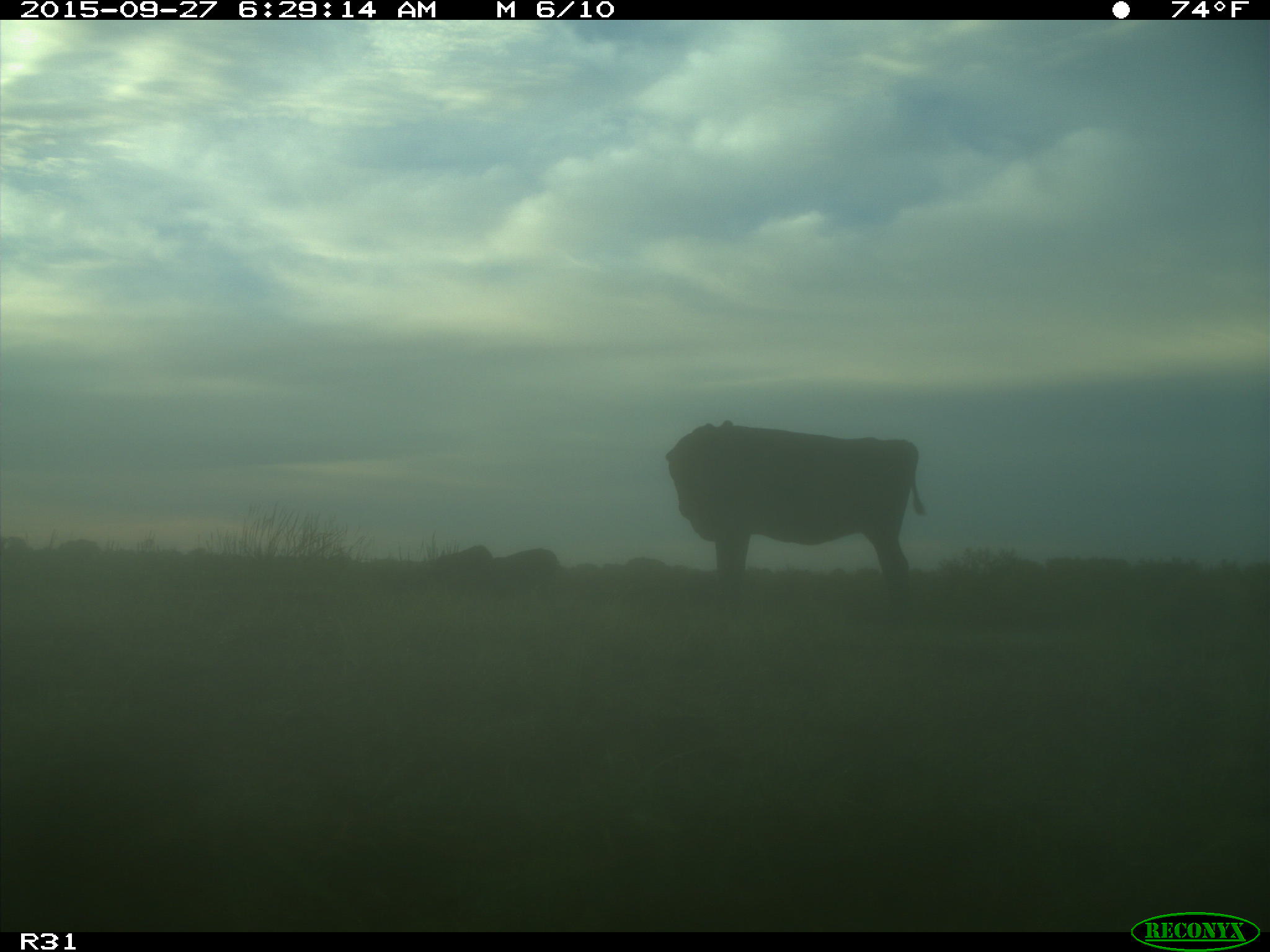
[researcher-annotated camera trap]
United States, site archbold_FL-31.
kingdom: Animalia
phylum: Chordata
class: Mammalia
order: Artiodactyla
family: Bovidae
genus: Bos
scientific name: Bos taurus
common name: domestic cow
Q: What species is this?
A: Bos taurus (domestic cow).